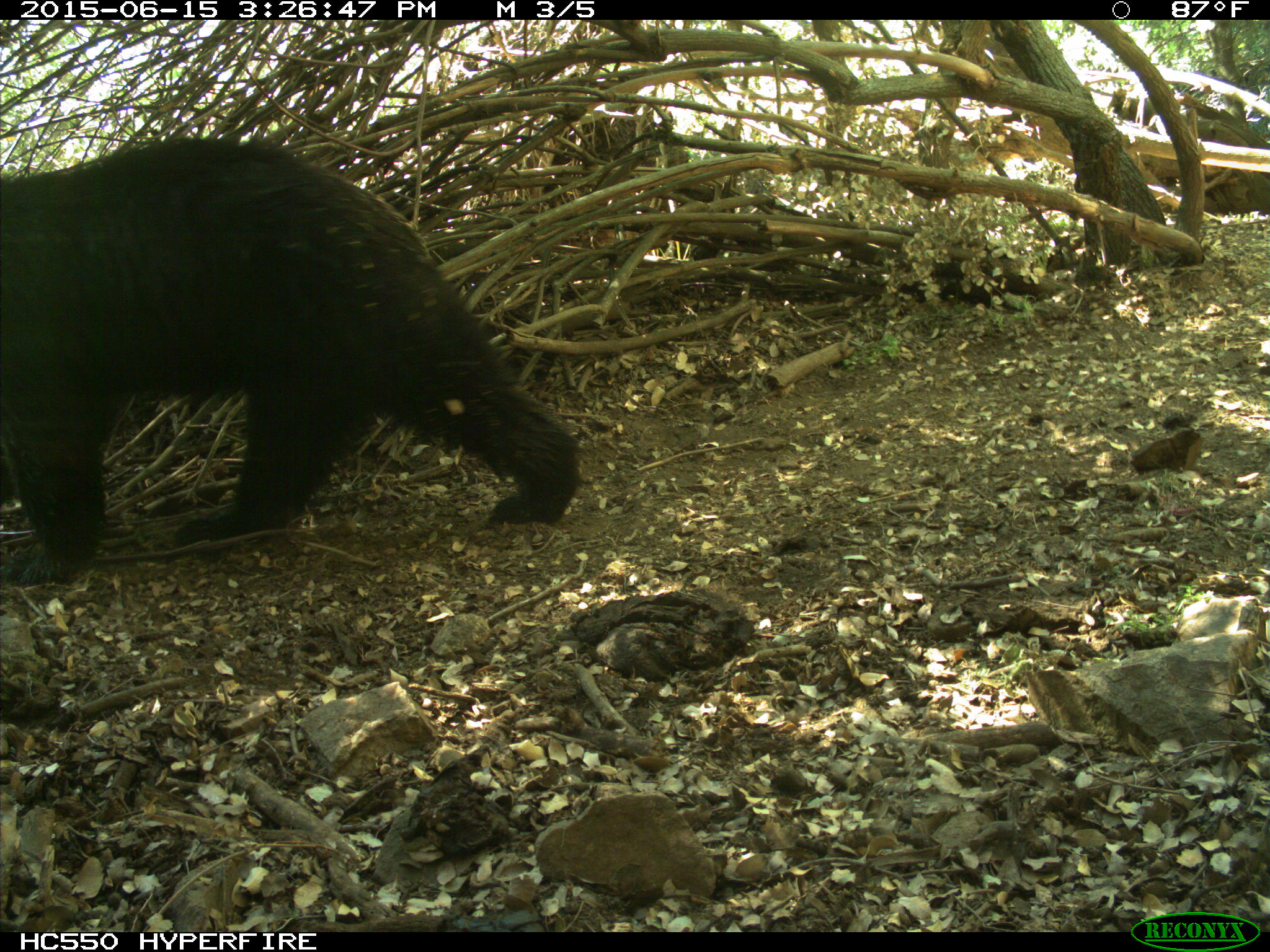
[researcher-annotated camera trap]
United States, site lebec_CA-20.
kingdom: Animalia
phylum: Chordata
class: Mammalia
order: Carnivora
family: Ursidae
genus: Ursus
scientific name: Ursus americanus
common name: american black bear